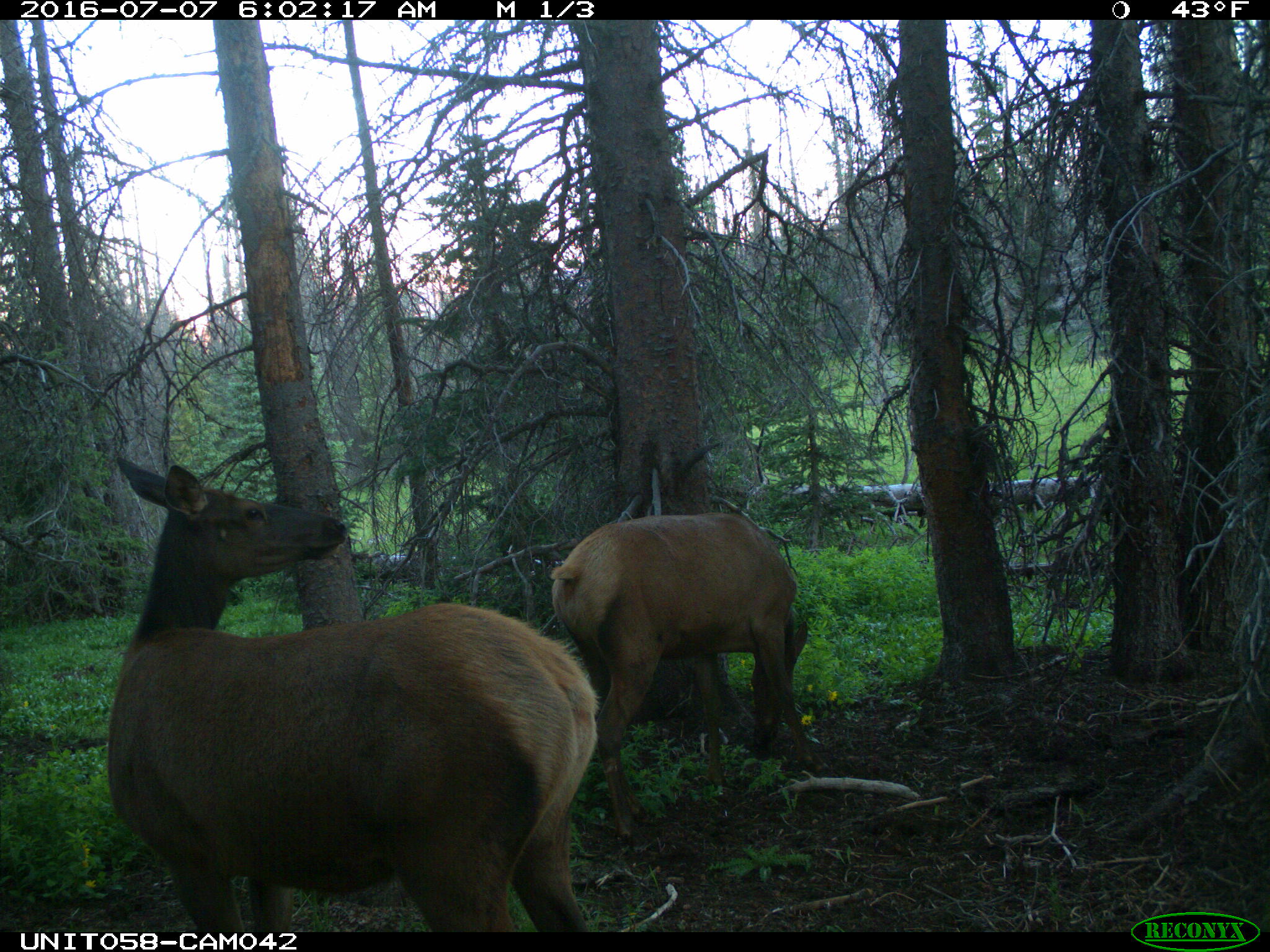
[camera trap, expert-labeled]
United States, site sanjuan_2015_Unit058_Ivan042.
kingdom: Animalia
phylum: Chordata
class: Mammalia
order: Artiodactyla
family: Cervidae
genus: Cervus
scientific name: Cervus elaphus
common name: red deer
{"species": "Cervus elaphus (red deer)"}